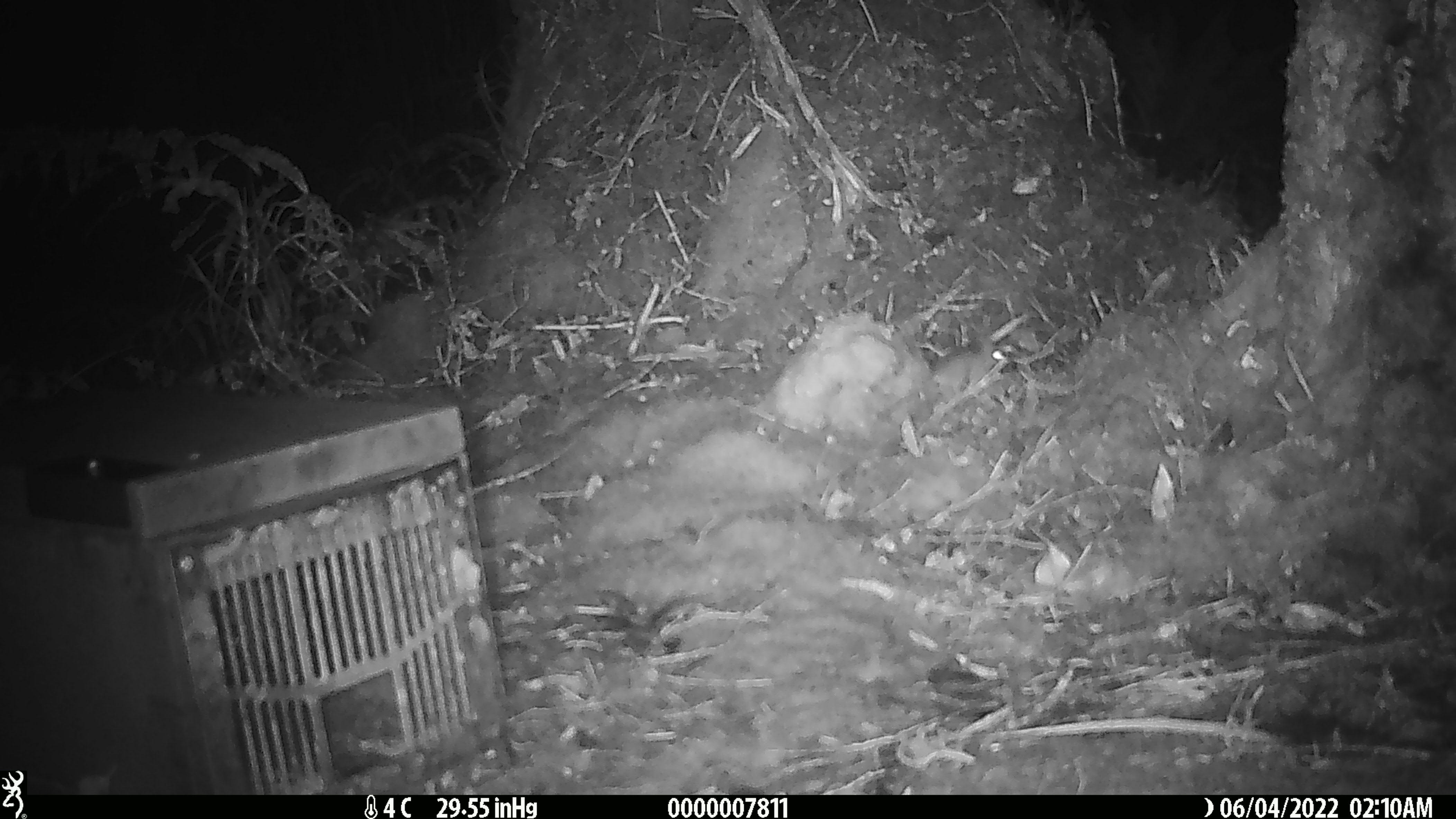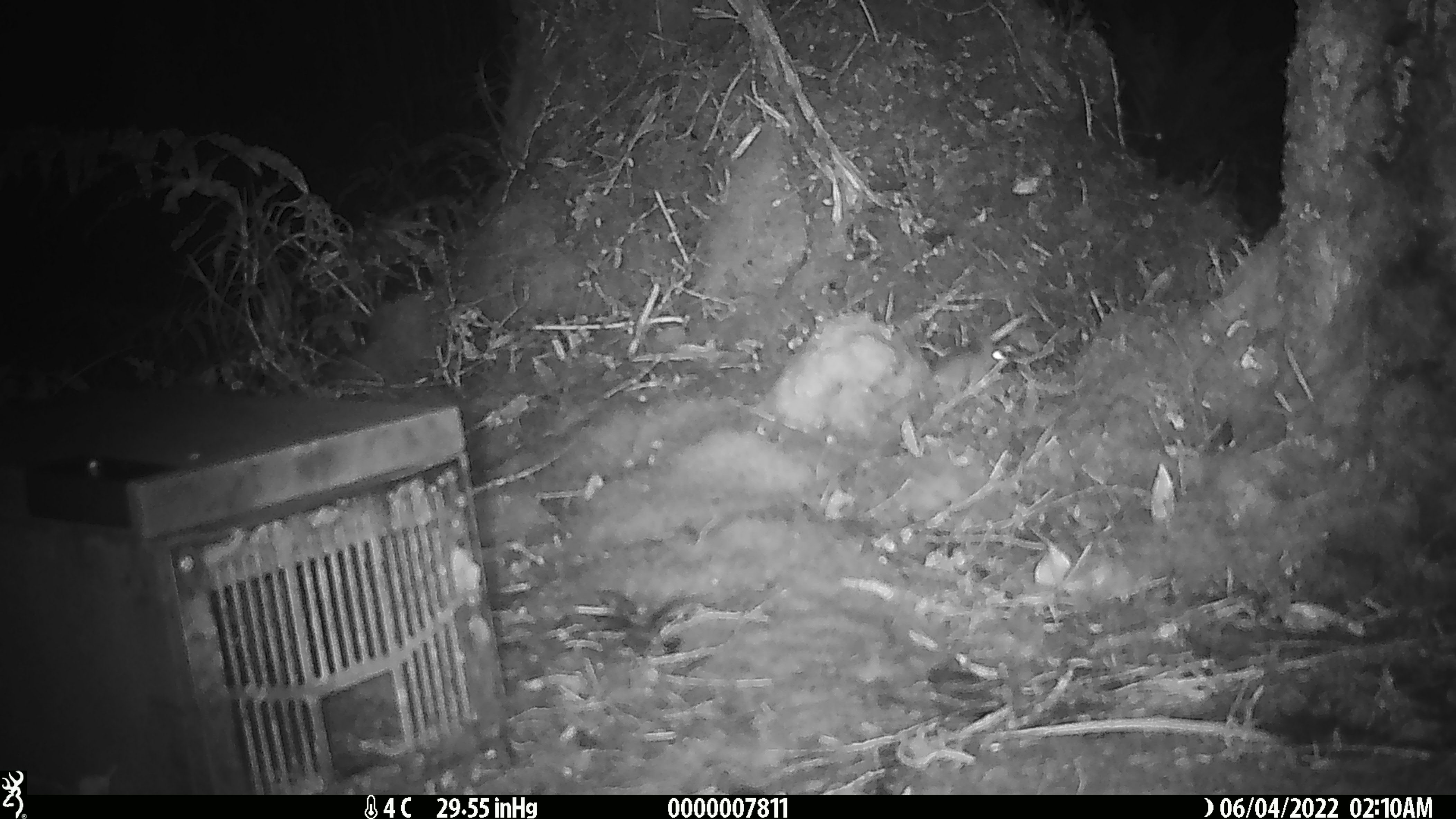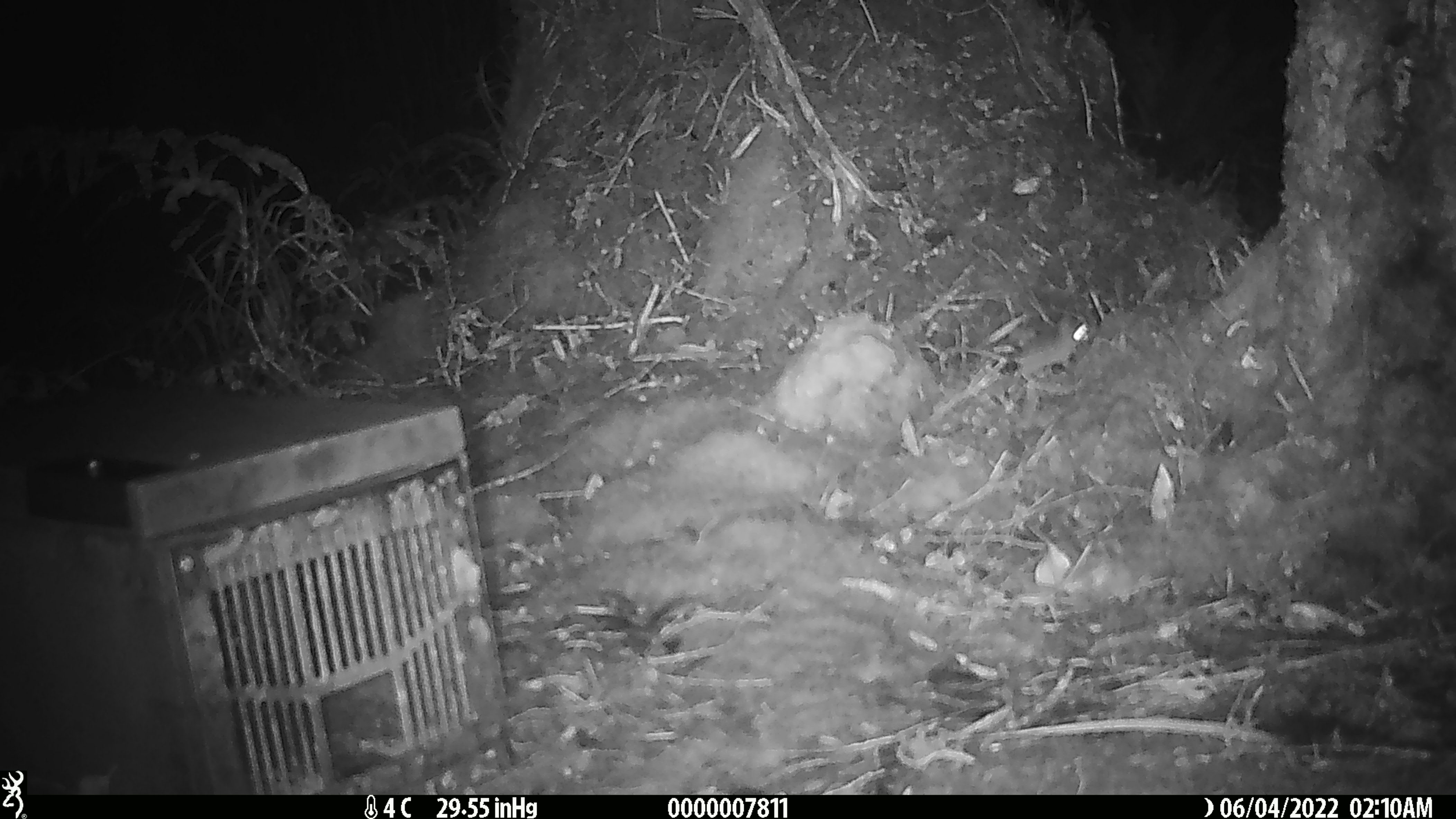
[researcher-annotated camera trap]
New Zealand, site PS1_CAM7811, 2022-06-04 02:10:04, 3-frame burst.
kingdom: Animalia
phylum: Chordata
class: Mammalia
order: Rodentia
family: Muridae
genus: Mus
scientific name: Mus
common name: mouse